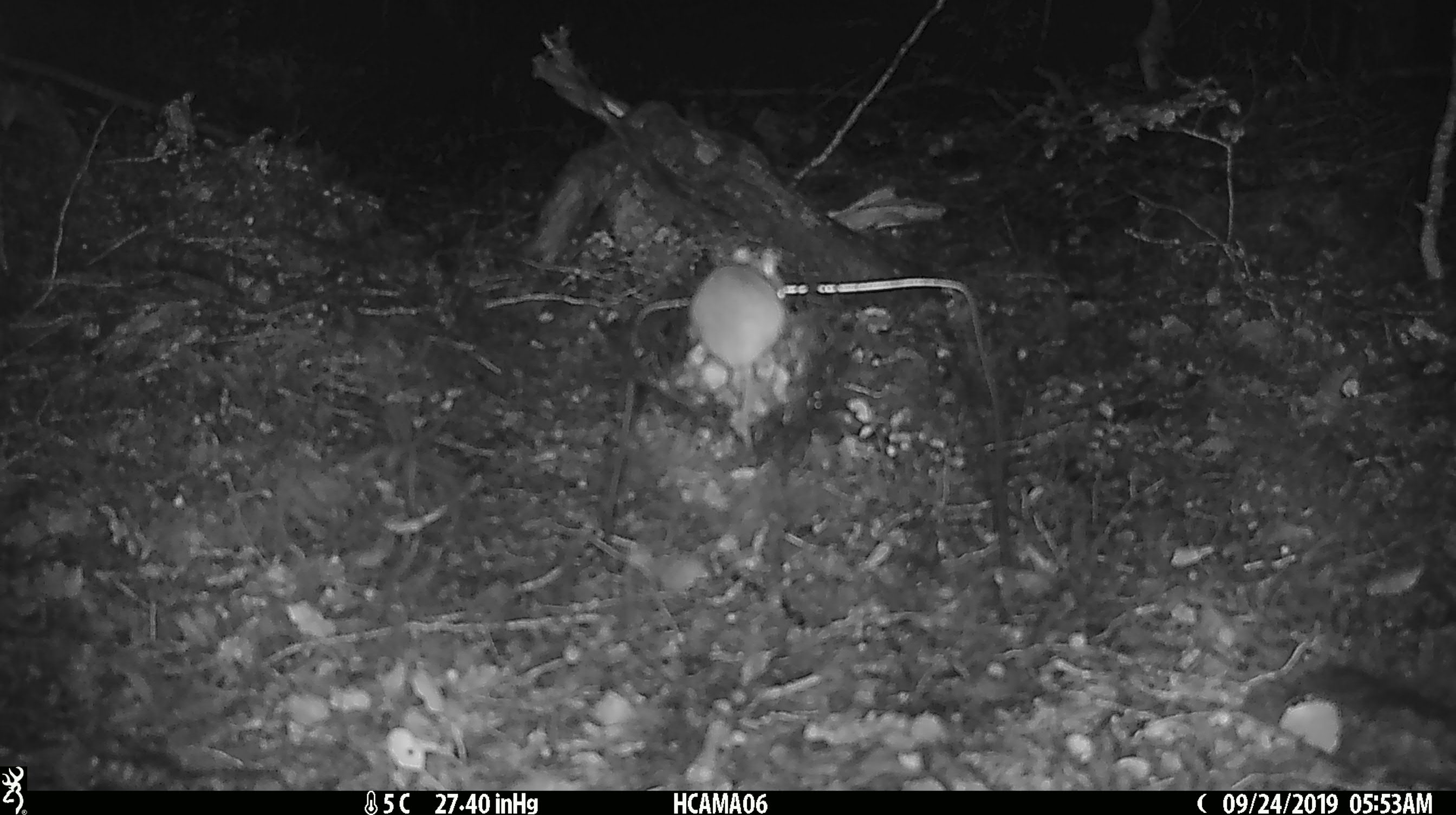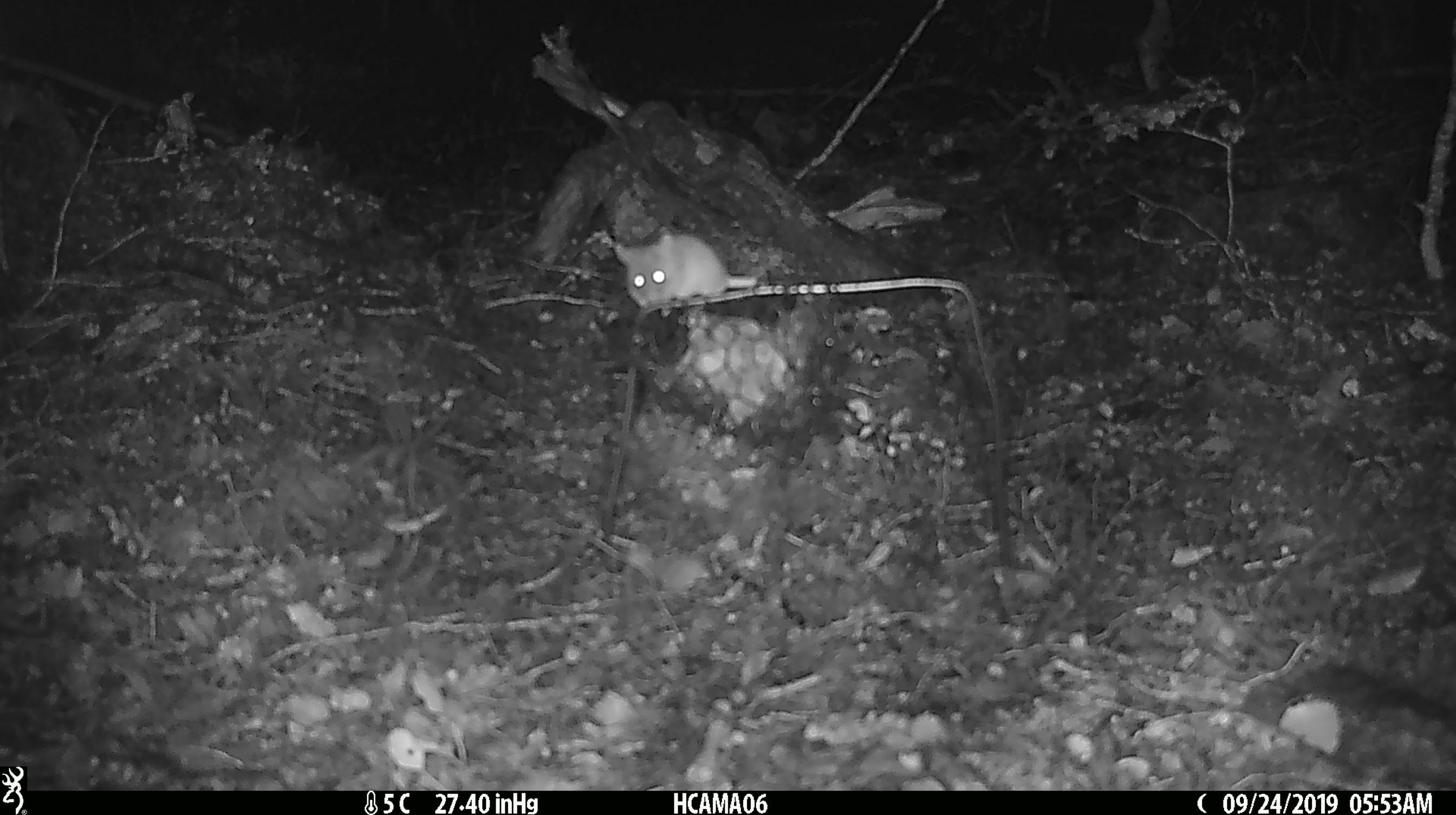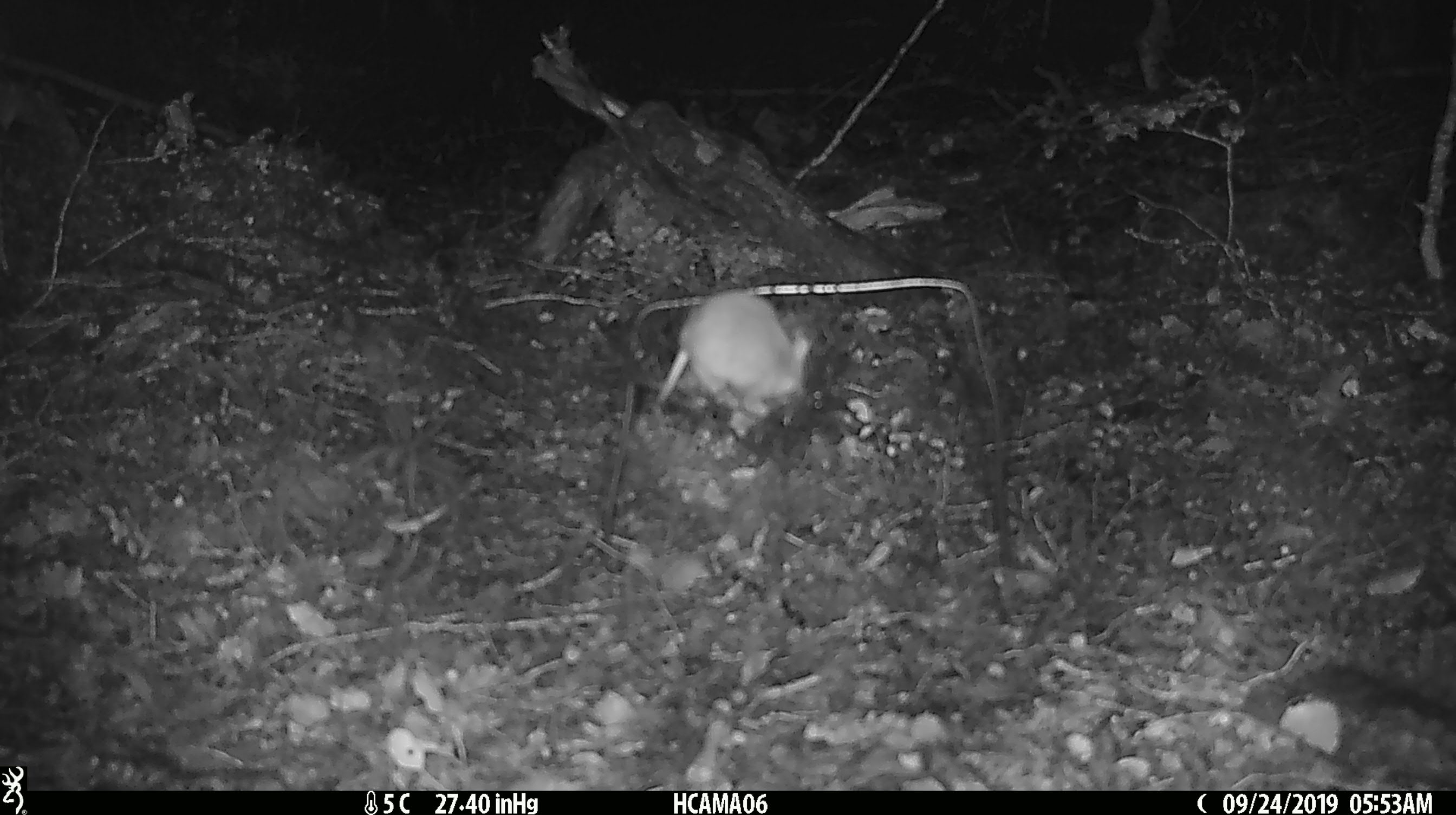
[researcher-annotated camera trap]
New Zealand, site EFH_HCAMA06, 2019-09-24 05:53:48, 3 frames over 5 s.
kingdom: Animalia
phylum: Chordata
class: Mammalia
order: Rodentia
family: Muridae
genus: Mus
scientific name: Mus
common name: mouse